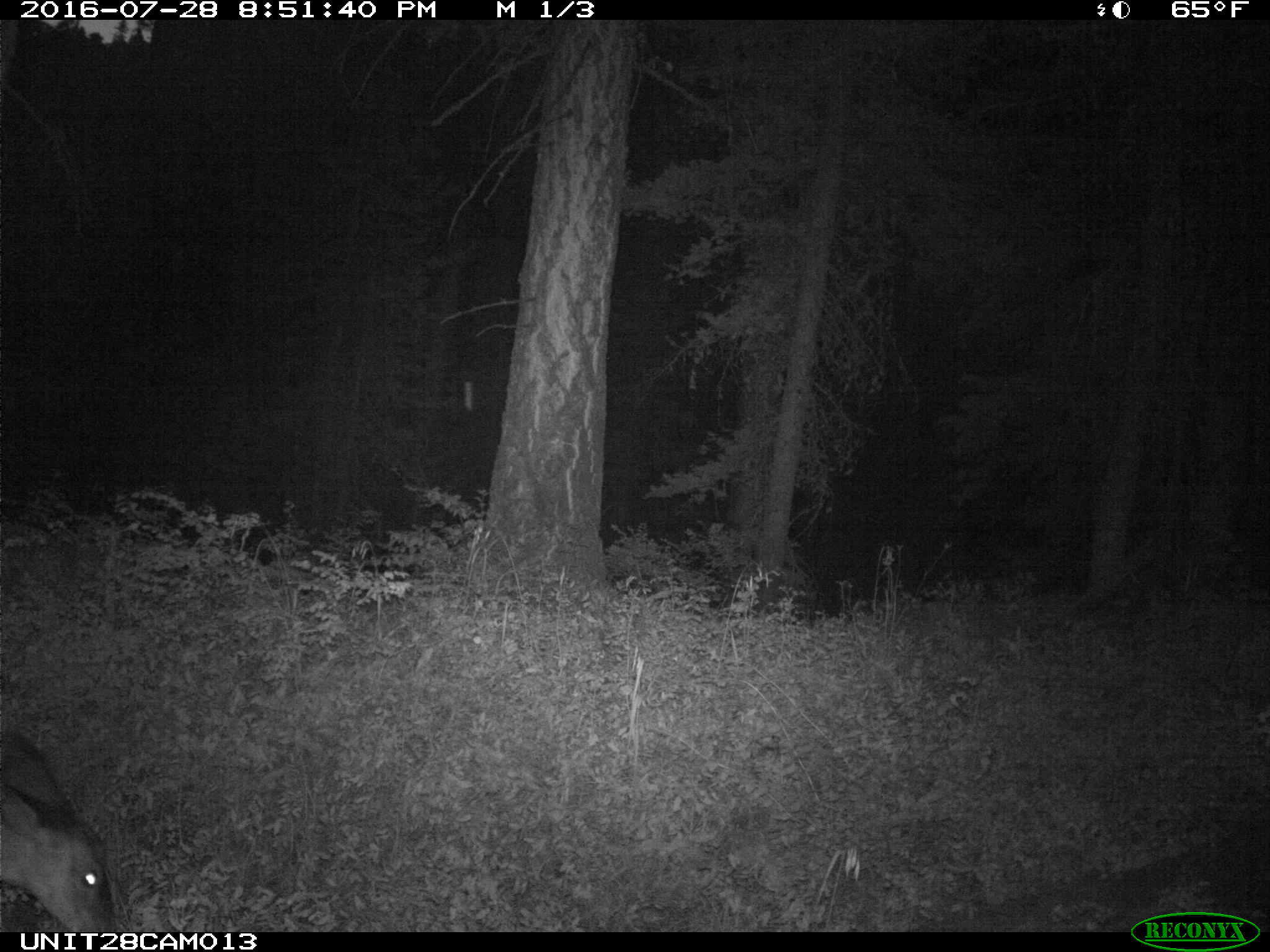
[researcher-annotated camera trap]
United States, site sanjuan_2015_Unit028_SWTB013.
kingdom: Animalia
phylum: Chordata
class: Mammalia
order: Artiodactyla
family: Cervidae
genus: Odocoileus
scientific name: Odocoileus hemionus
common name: mule deer